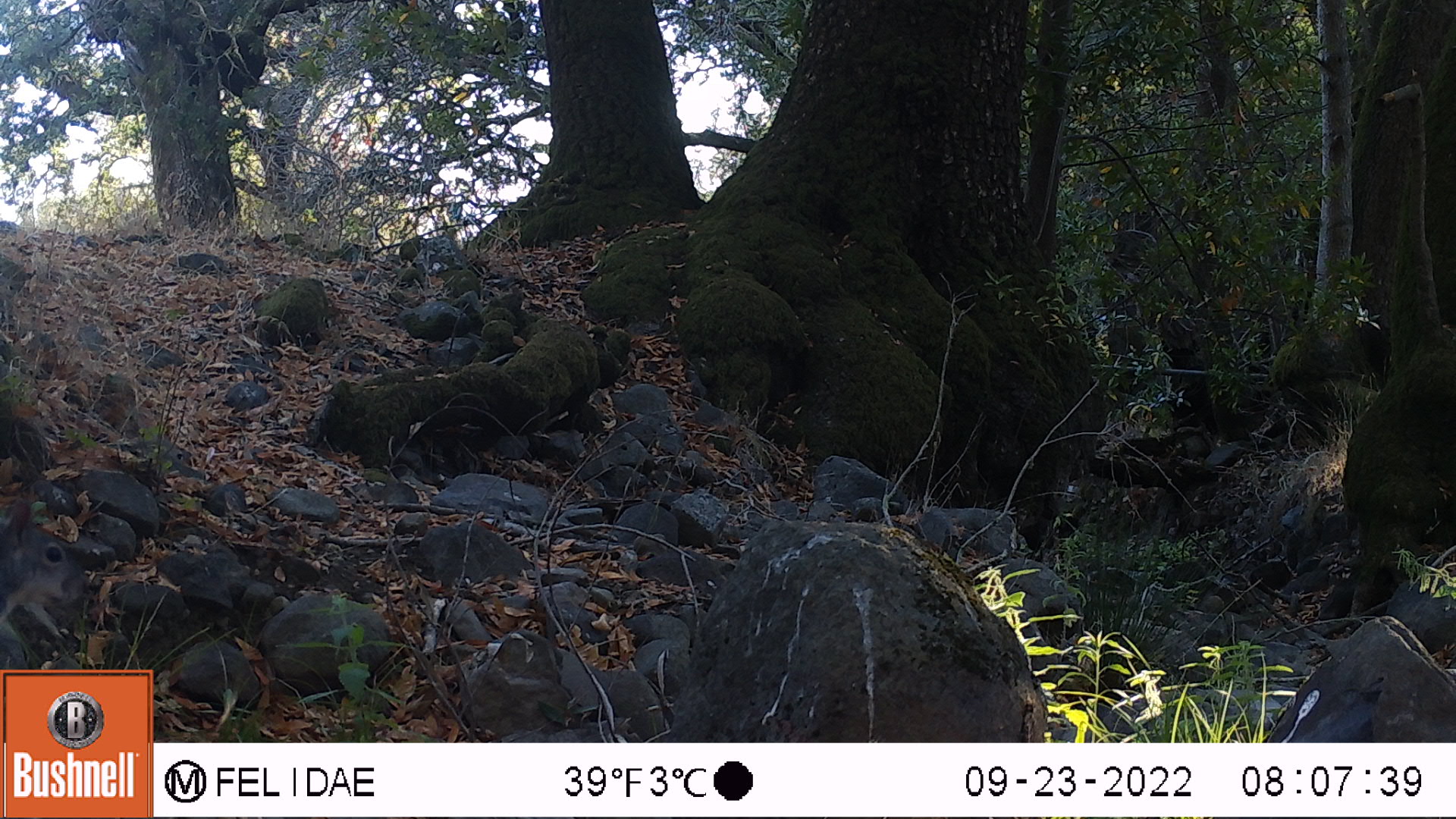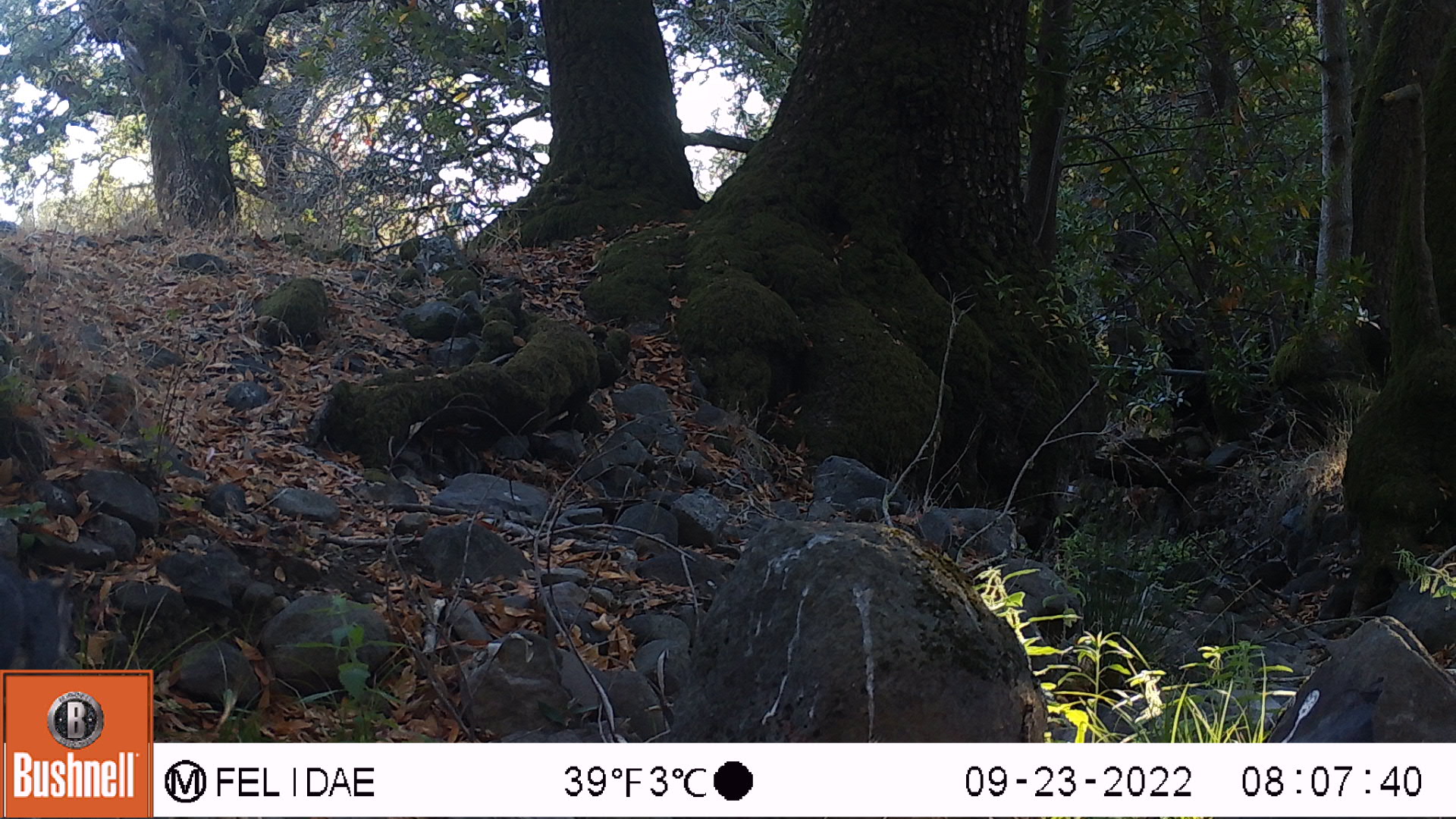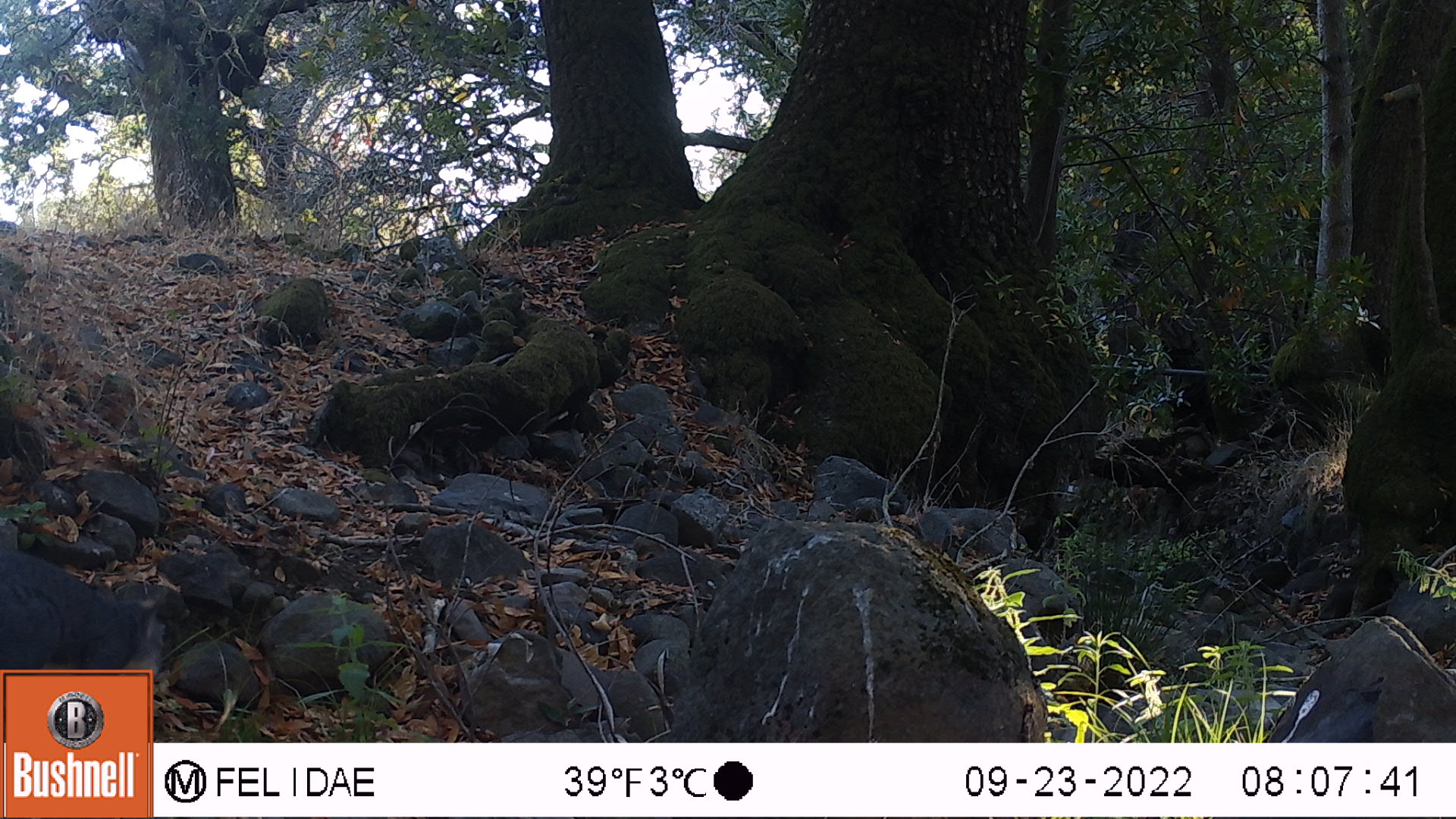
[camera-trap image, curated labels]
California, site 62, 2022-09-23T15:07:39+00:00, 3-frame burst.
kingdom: Animalia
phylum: Chordata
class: Mammalia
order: Rodentia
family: Sciuridae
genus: Sciurus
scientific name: Sciurus griseus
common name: western gray squirrel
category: western grey squirrel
Western grey squirrel (western gray squirrel) (Sciurus griseus).